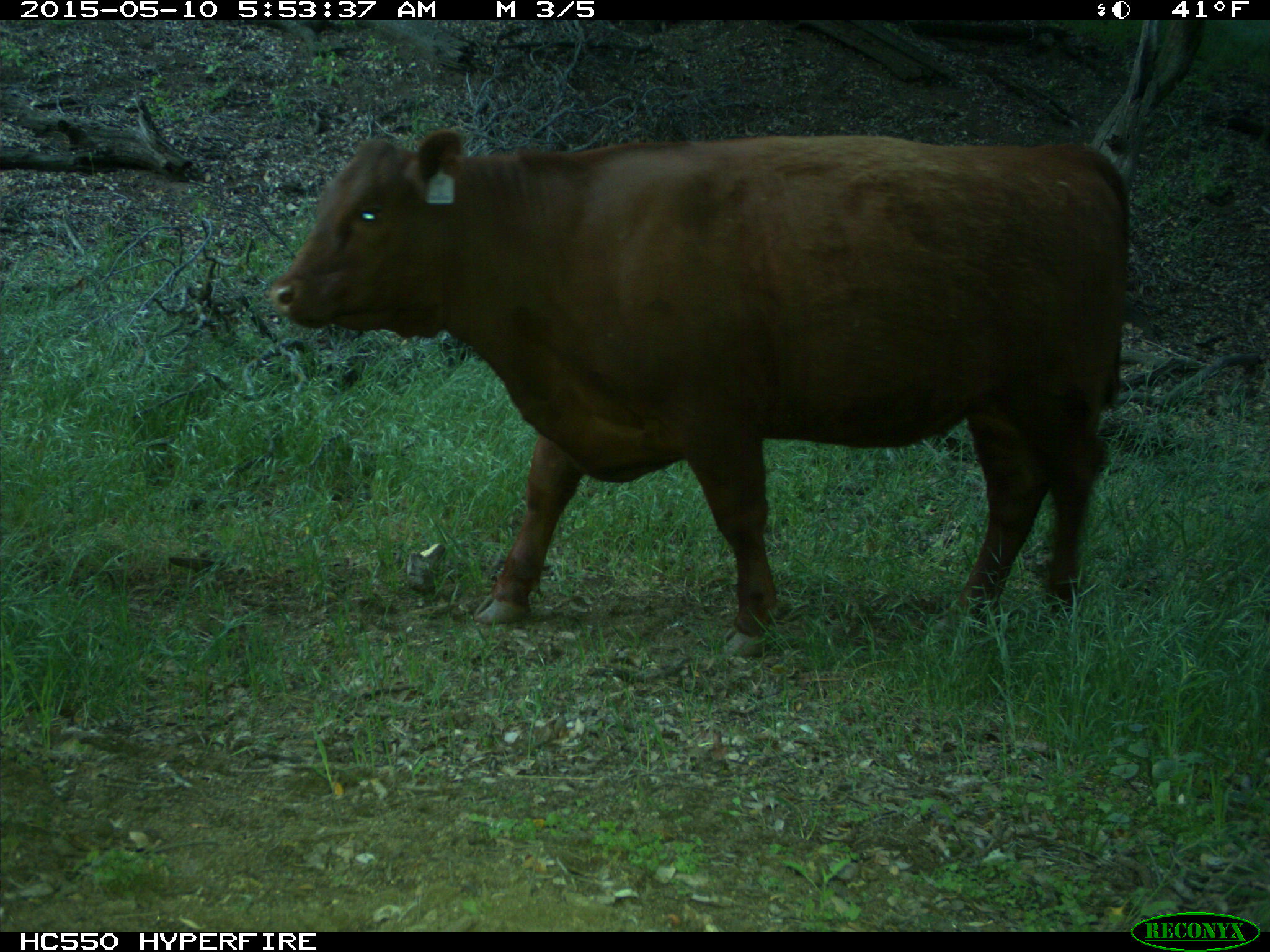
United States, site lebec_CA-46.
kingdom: Animalia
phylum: Chordata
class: Mammalia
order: Artiodactyla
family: Bovidae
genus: Bos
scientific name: Bos taurus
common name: domestic cow